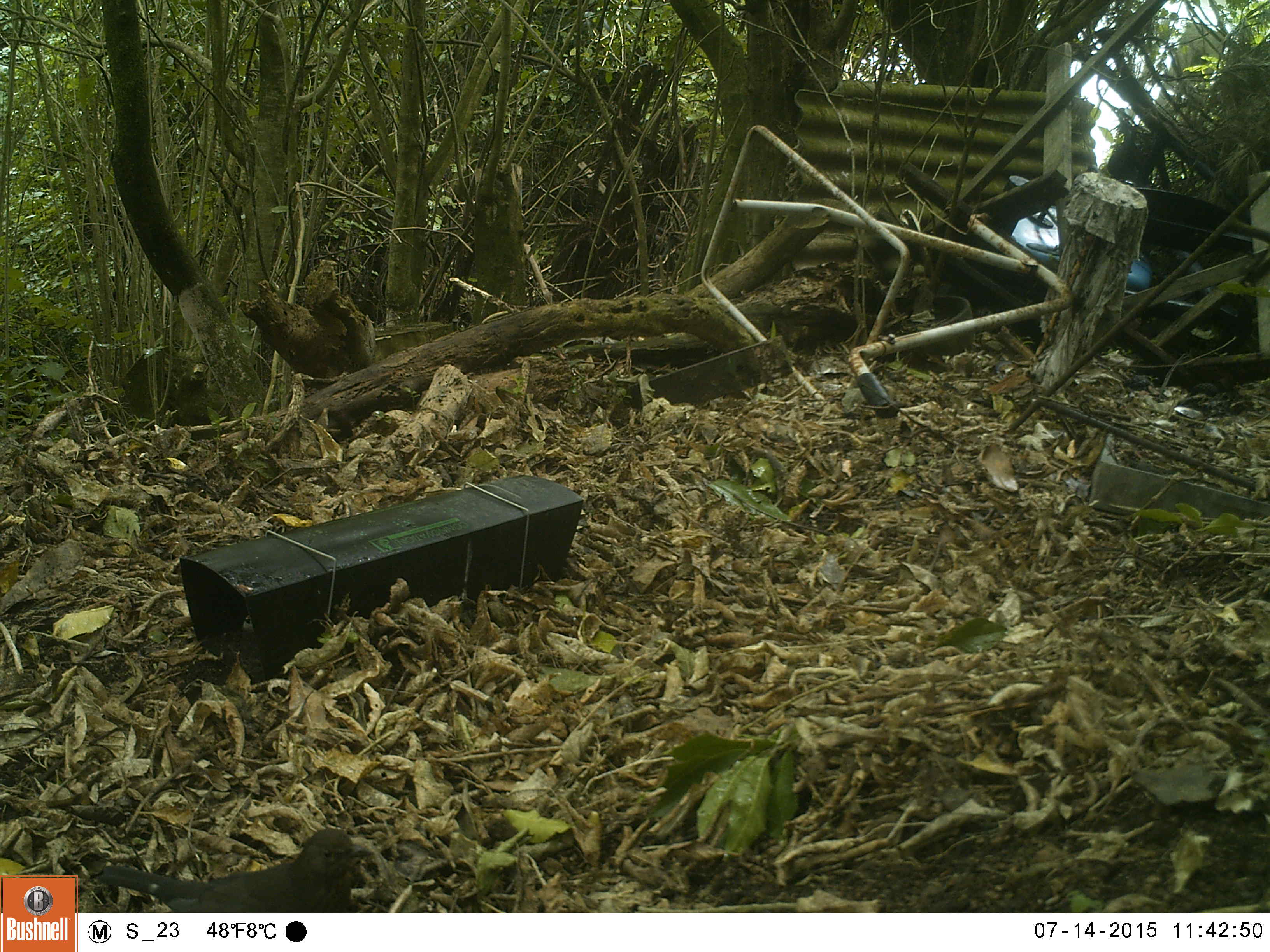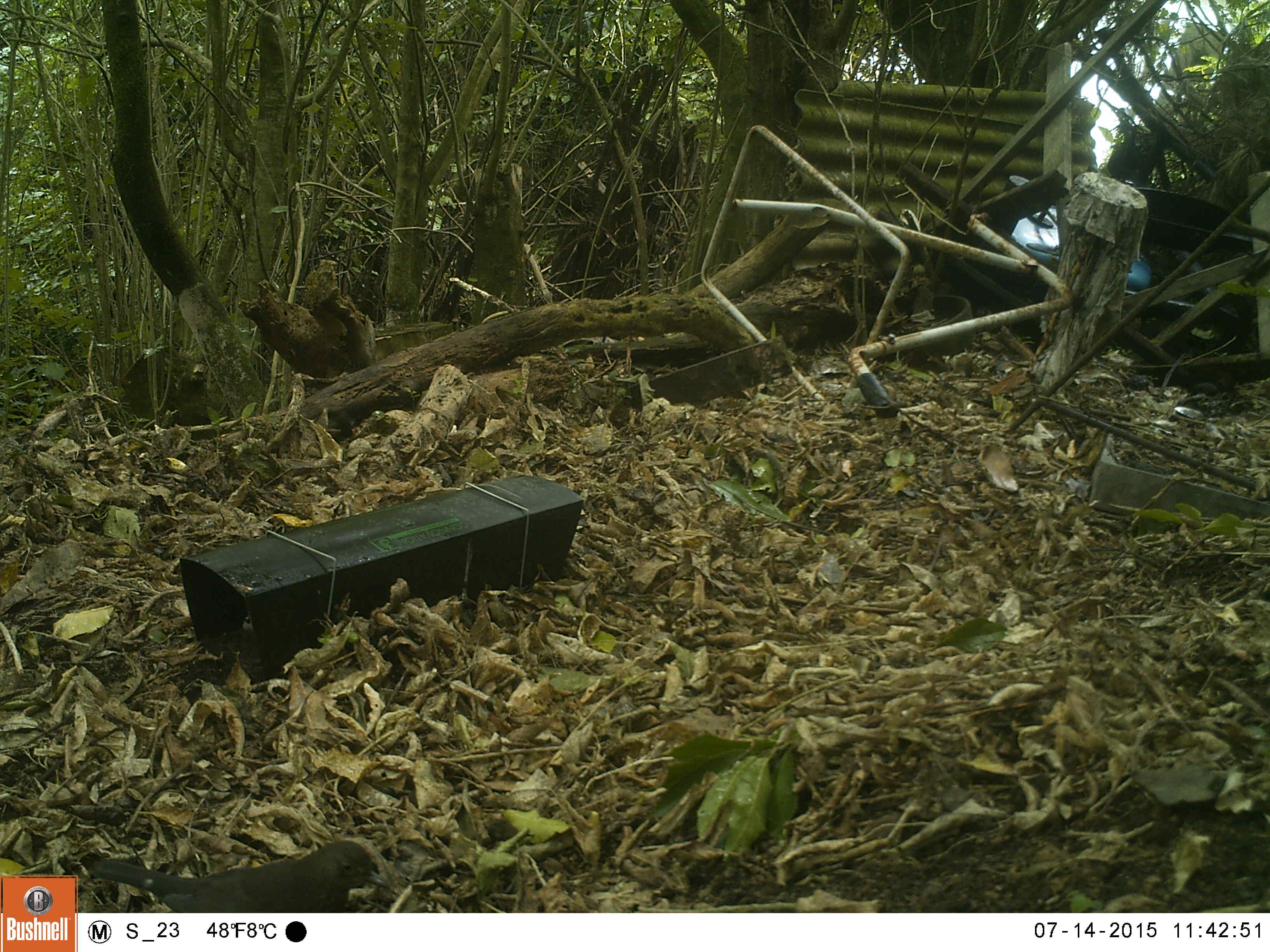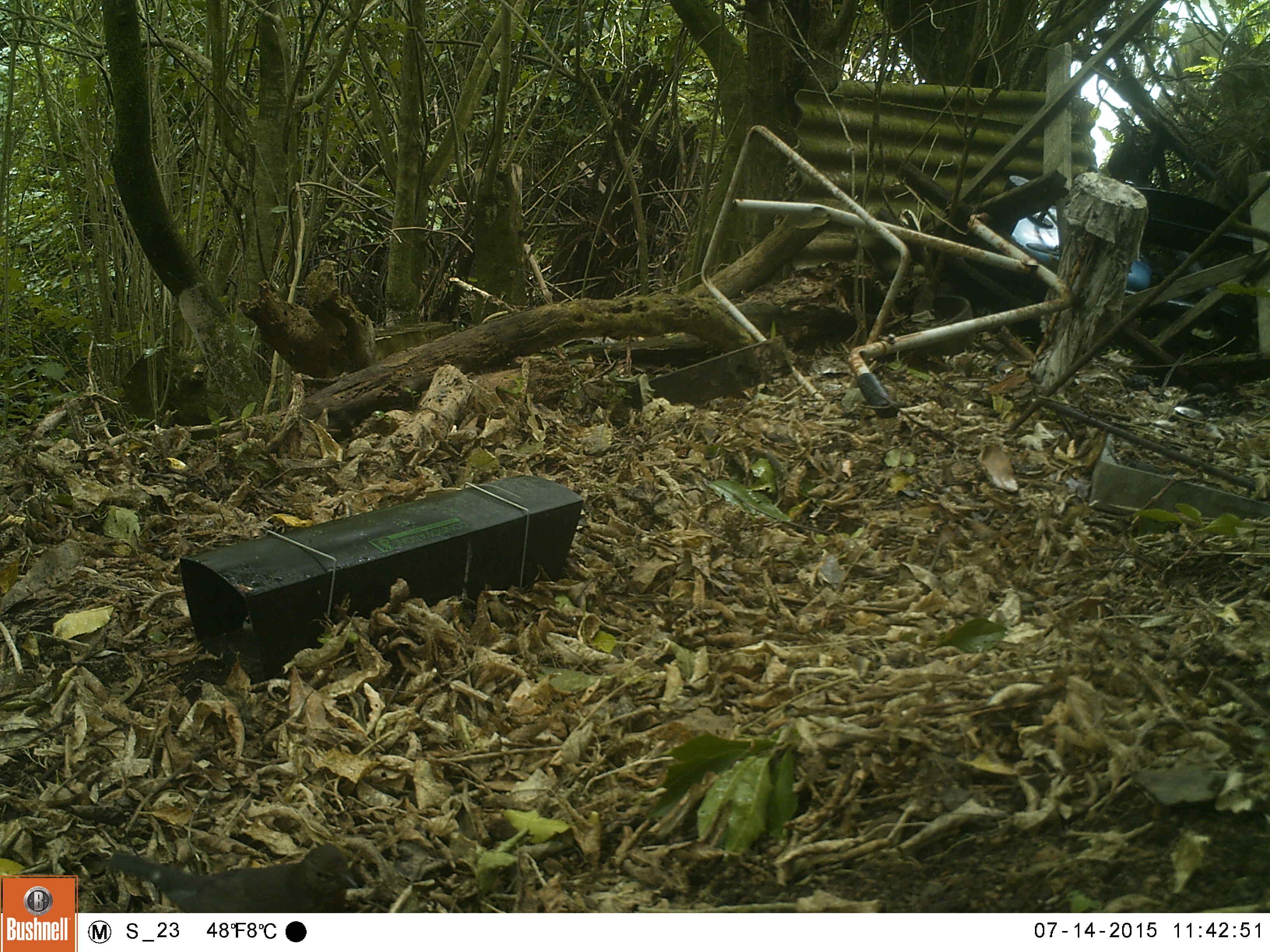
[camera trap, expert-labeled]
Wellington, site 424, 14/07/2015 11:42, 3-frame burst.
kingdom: Animalia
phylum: Chordata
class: Aves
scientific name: Aves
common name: bird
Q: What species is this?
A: Bird (Aves).